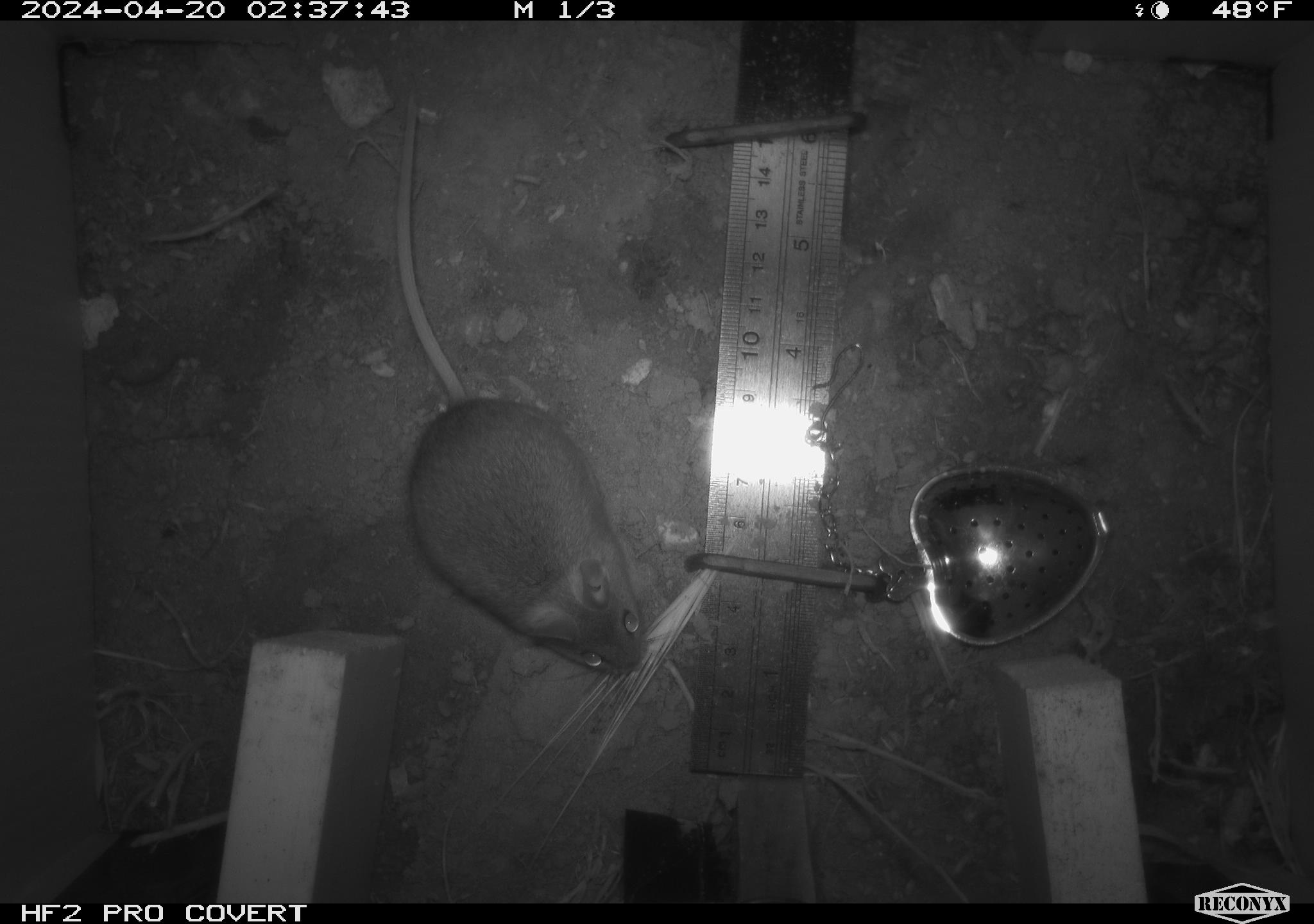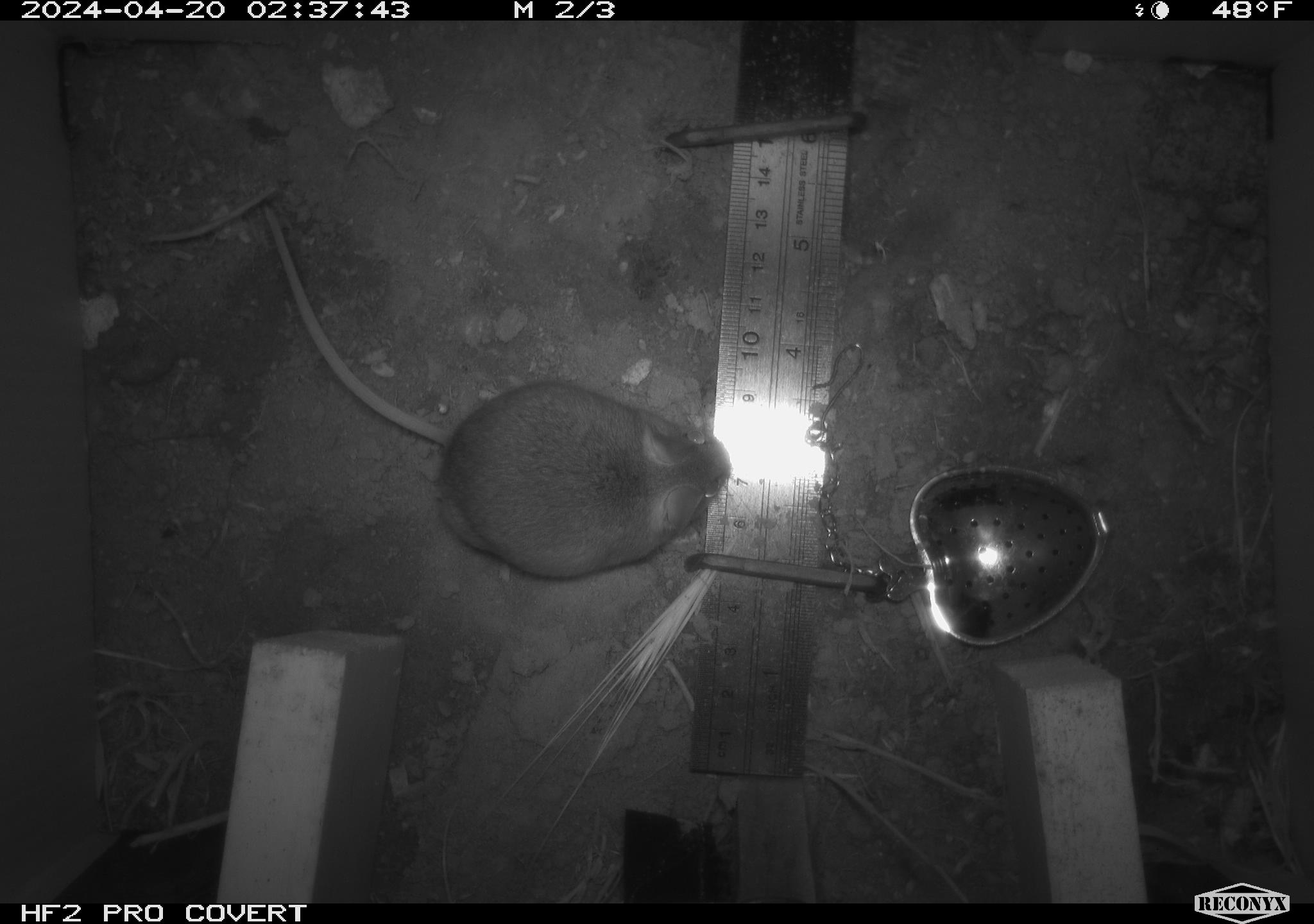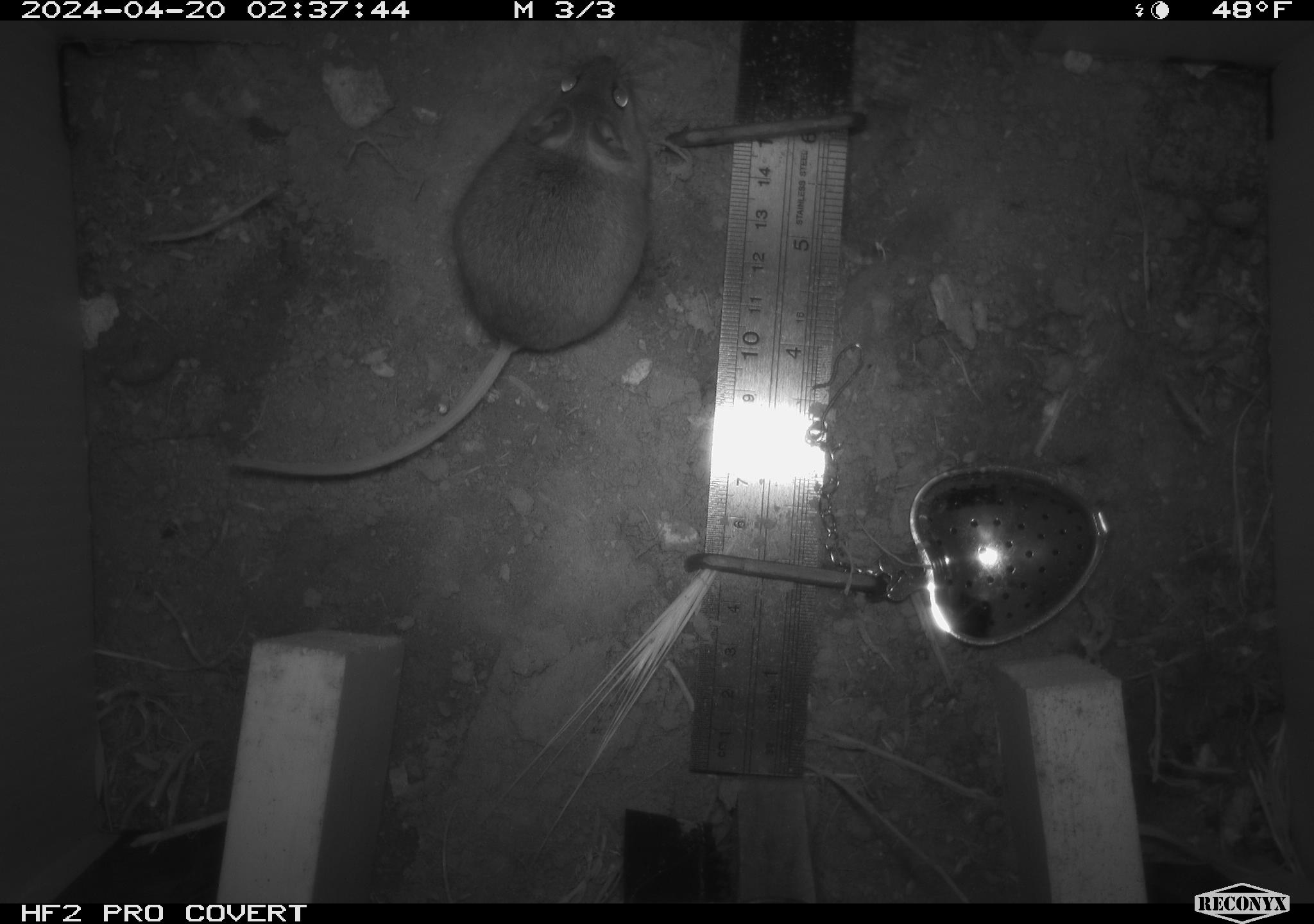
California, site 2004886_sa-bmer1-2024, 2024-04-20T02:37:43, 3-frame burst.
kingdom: Animalia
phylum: Chordata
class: Mammalia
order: Rodentia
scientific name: Rodentia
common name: mouse species